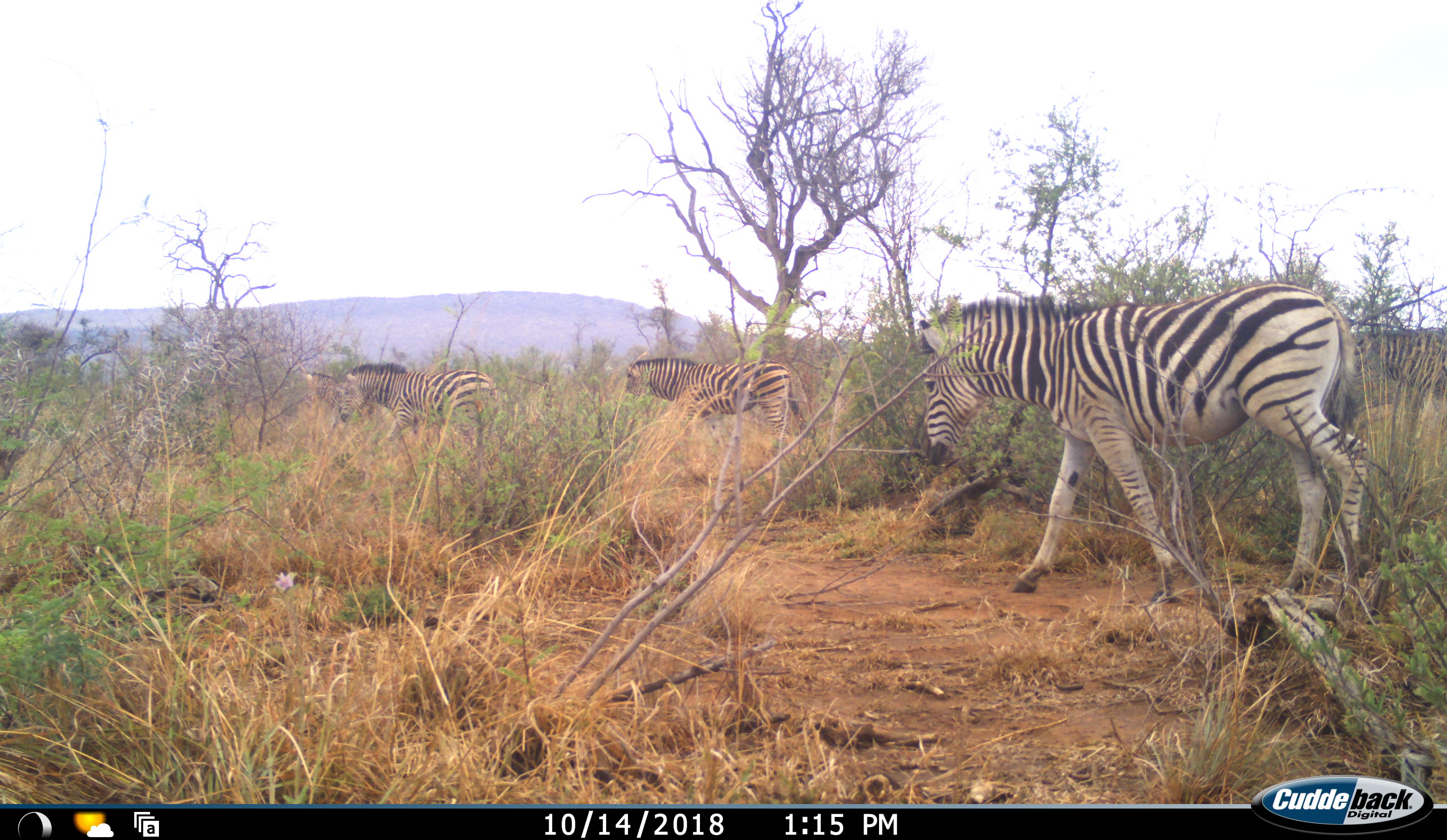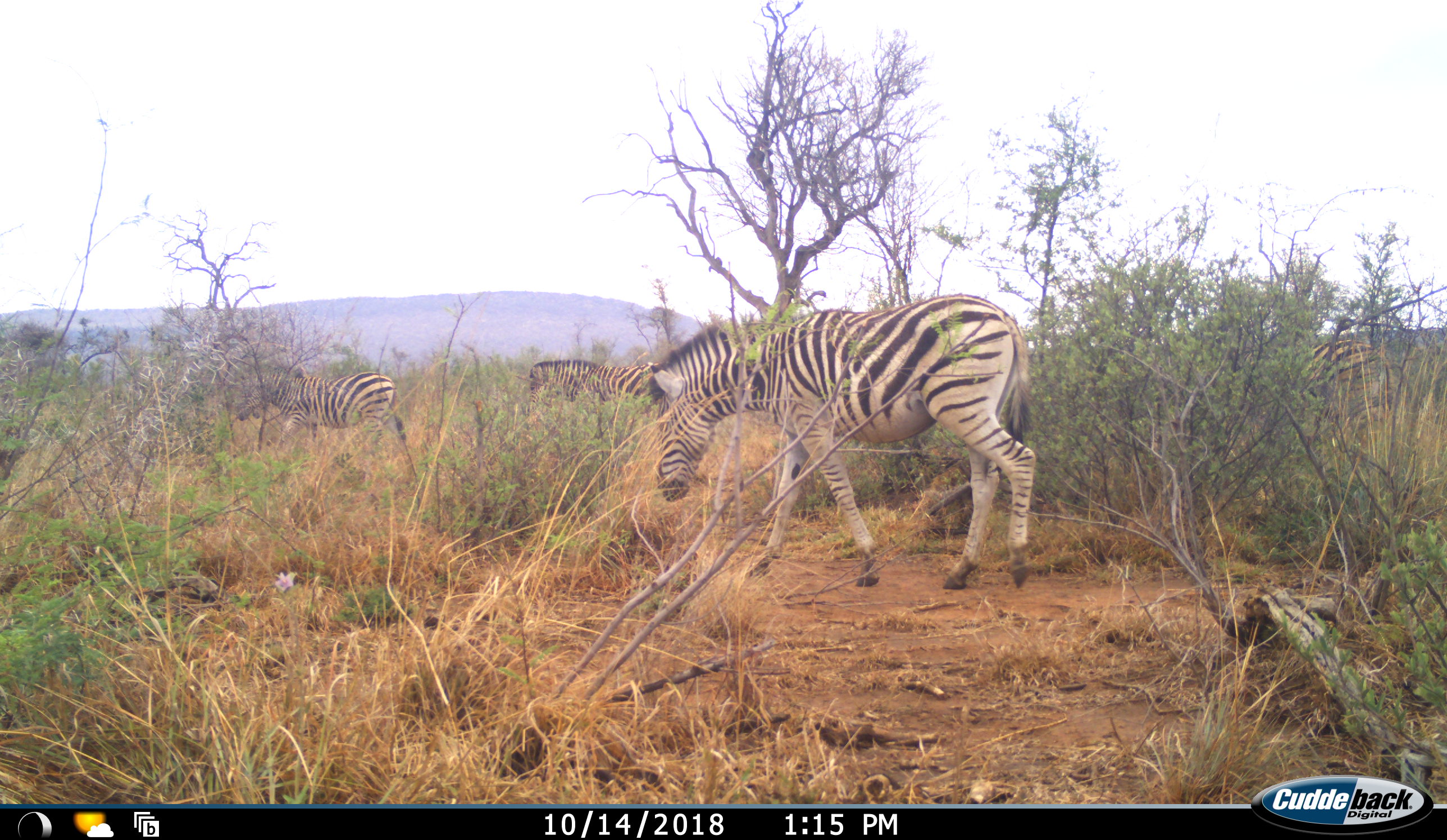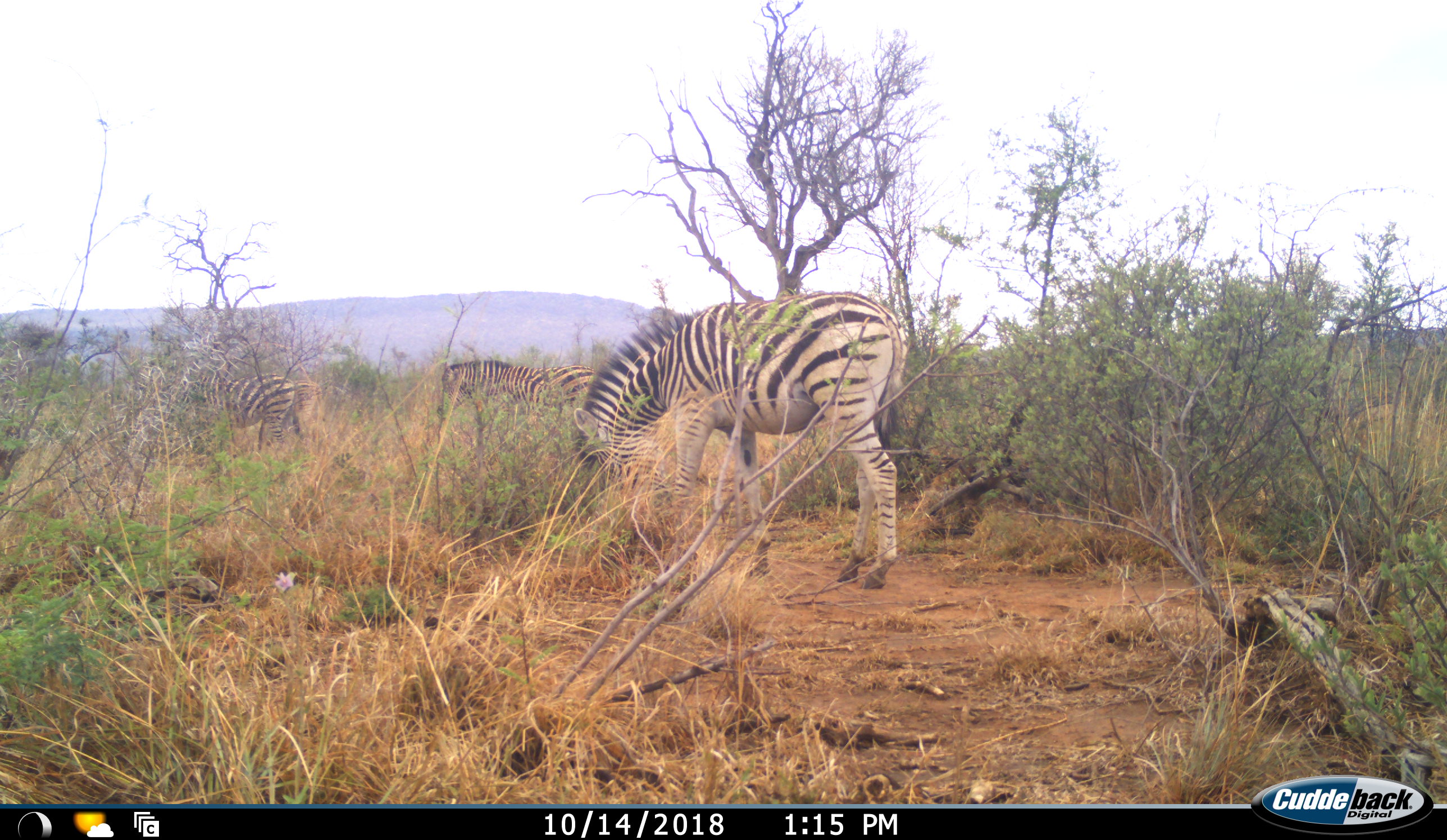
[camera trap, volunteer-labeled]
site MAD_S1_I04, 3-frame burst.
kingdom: Animalia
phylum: Chordata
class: Mammalia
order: Perissodactyla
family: Equidae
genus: Equus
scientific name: Equus quagga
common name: plains zebra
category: zebraplains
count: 3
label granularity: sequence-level